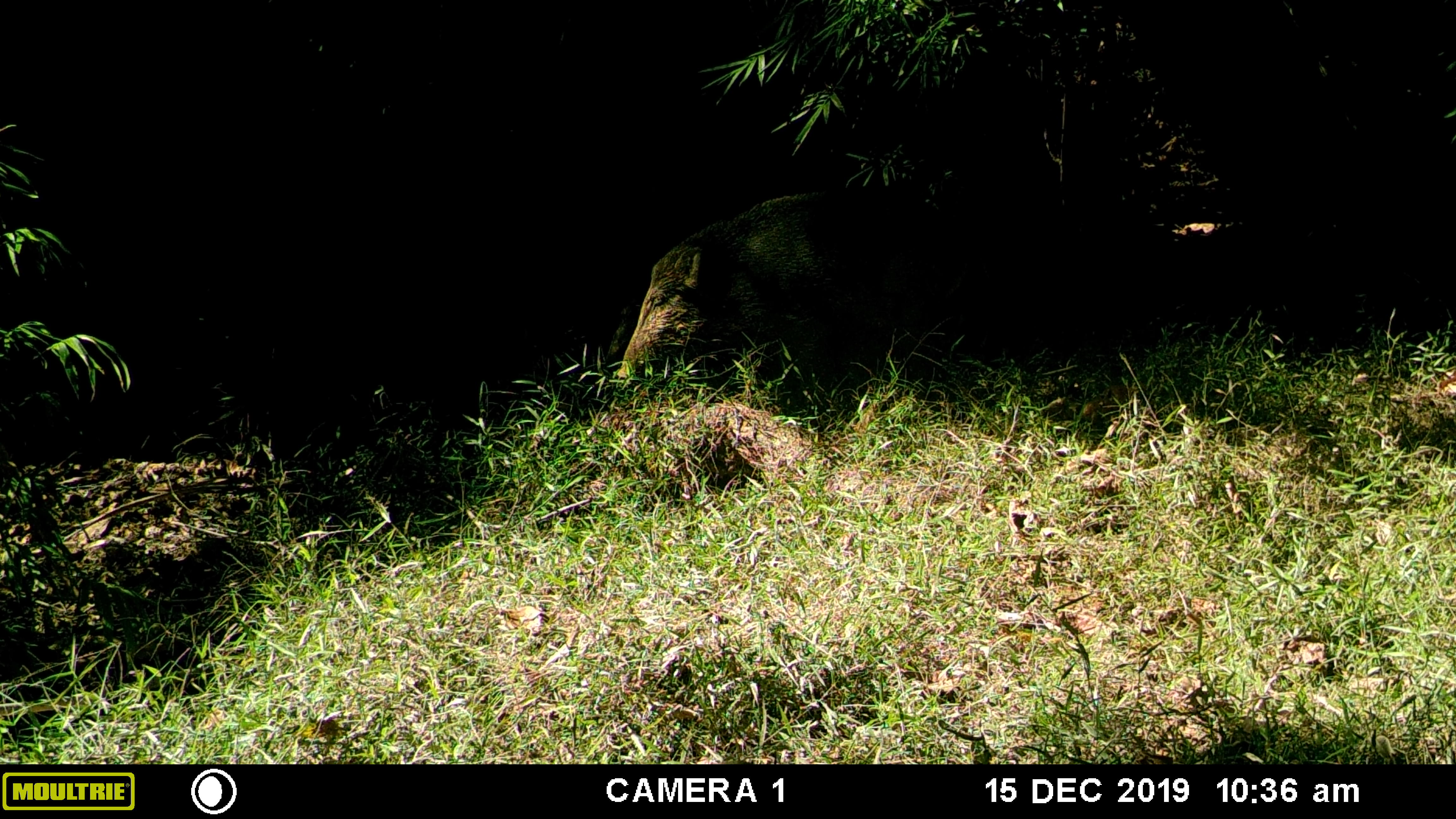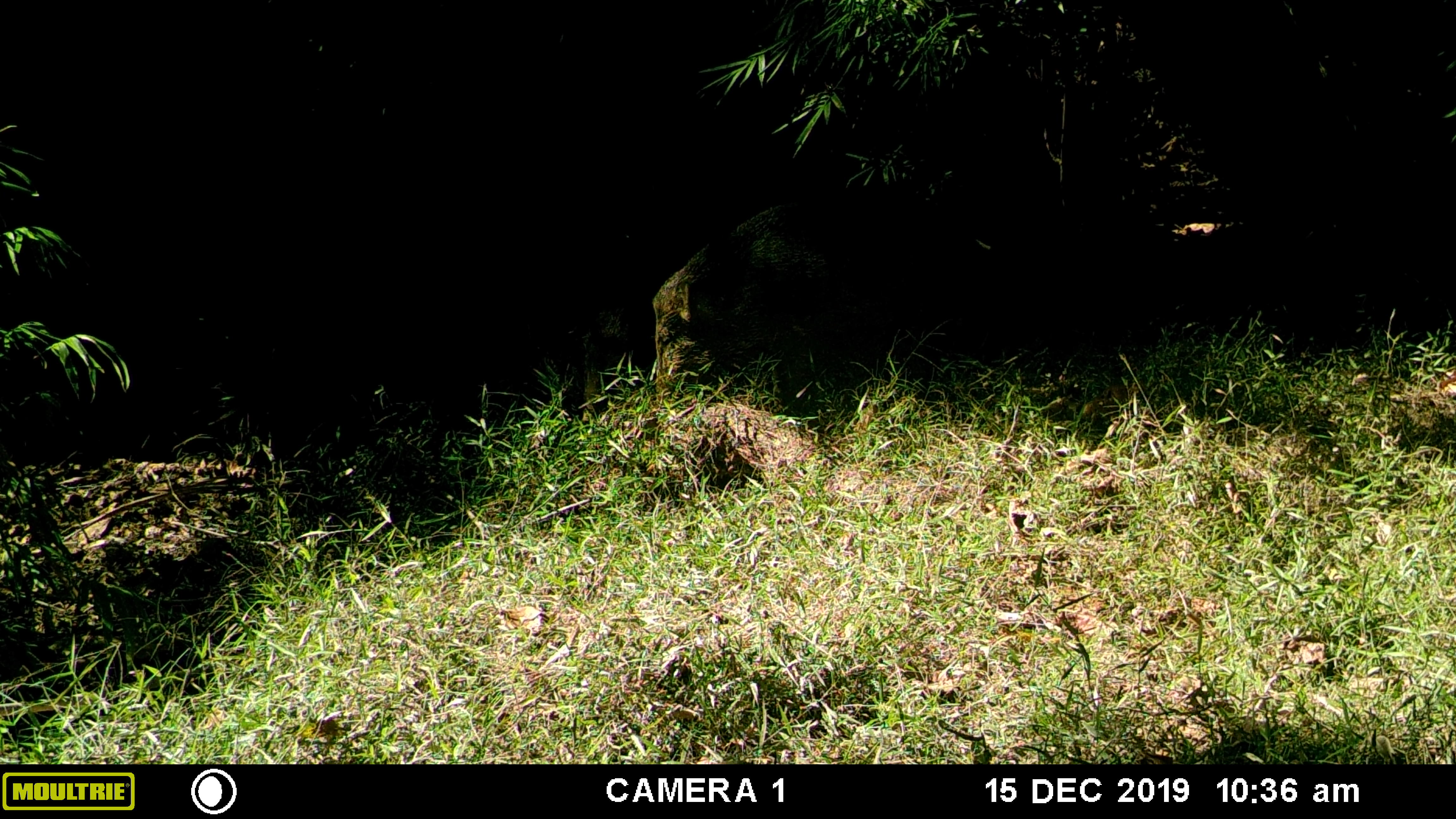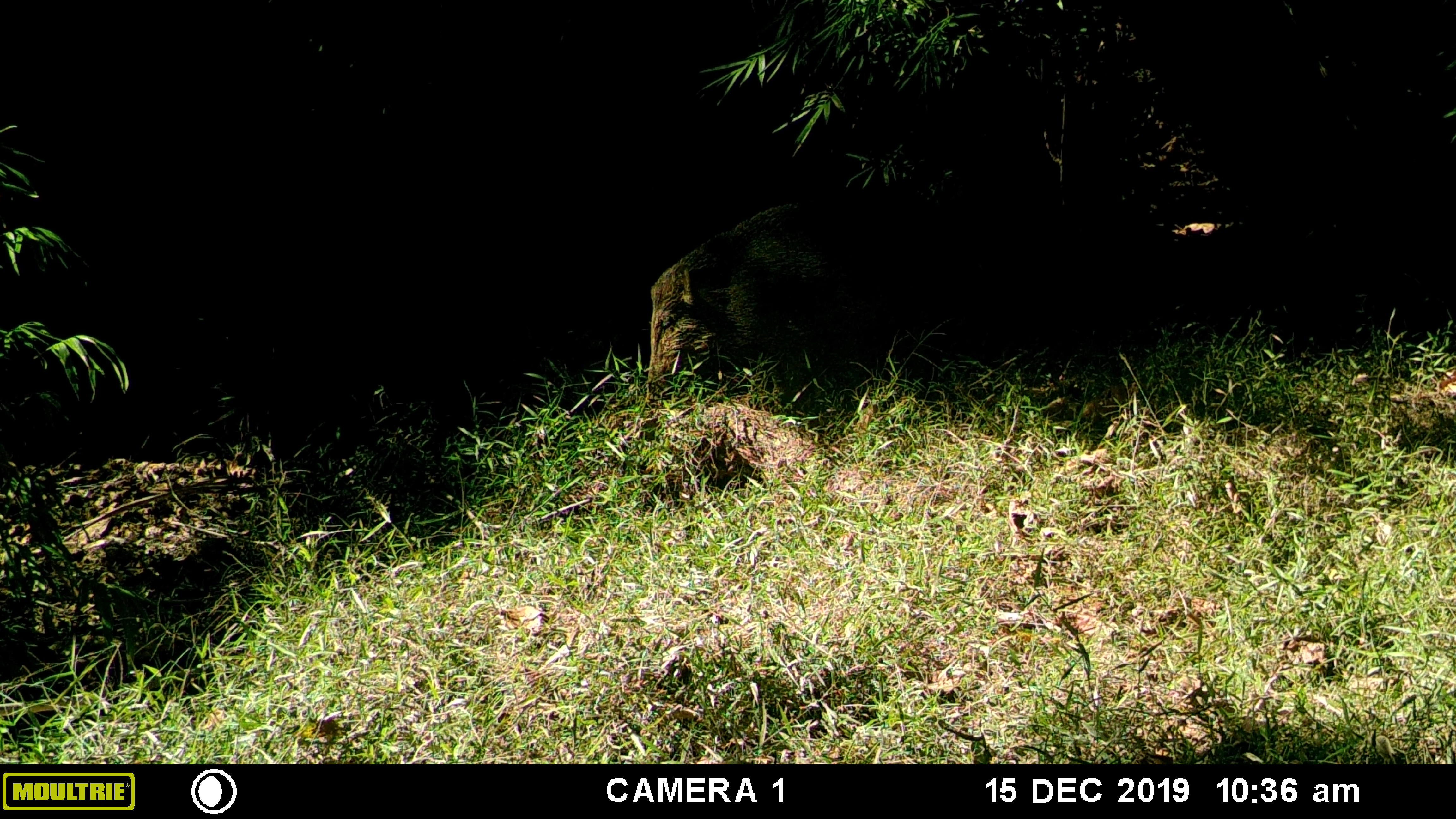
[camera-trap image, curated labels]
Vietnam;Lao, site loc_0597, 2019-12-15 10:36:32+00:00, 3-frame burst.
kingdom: Animalia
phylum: Chordata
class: Mammalia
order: Artiodactyla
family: Suidae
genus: Sus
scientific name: Sus scrofa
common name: eurasian wild pig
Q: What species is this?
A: Eurasian wild pig (Sus scrofa).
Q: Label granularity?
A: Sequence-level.